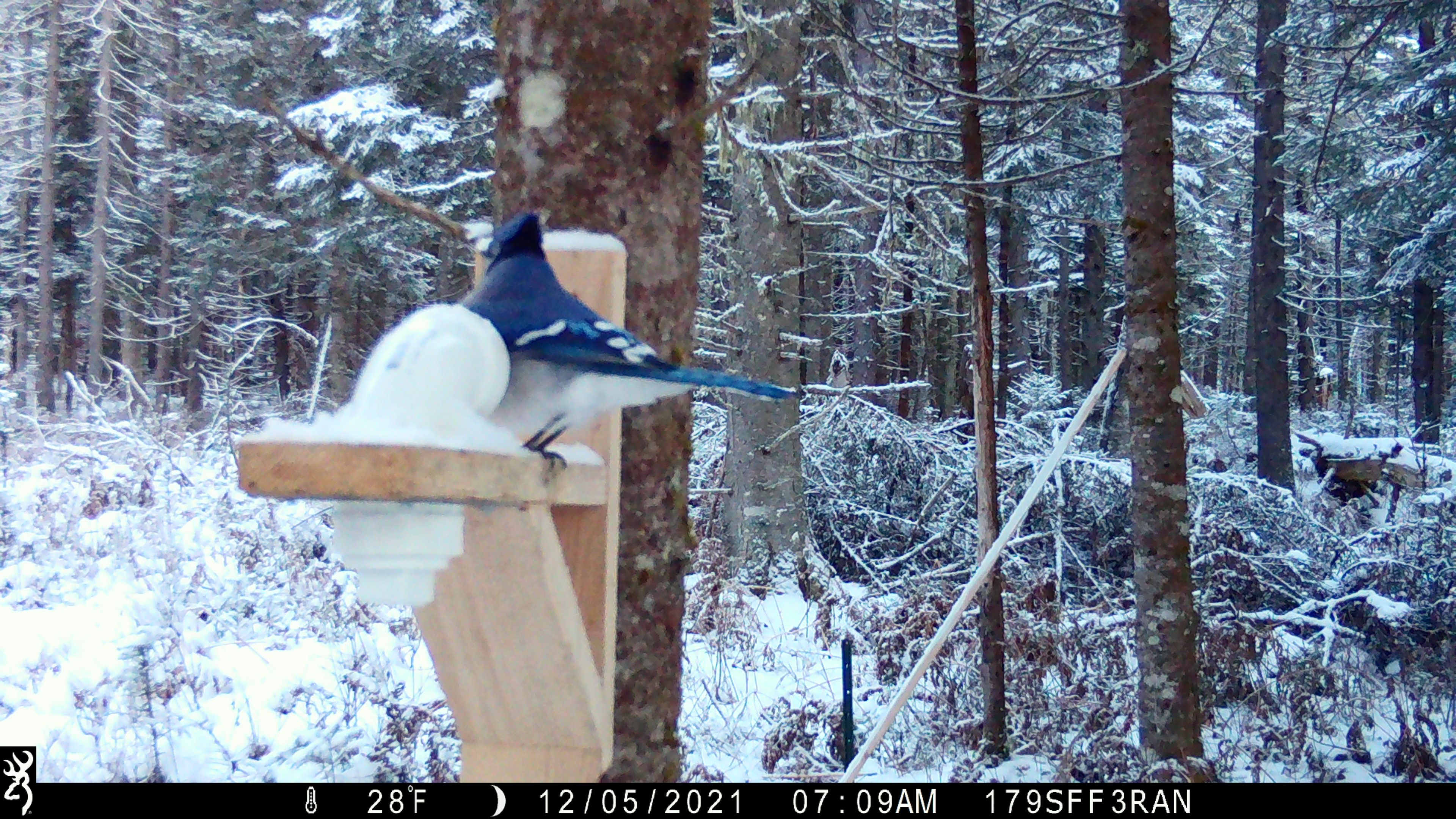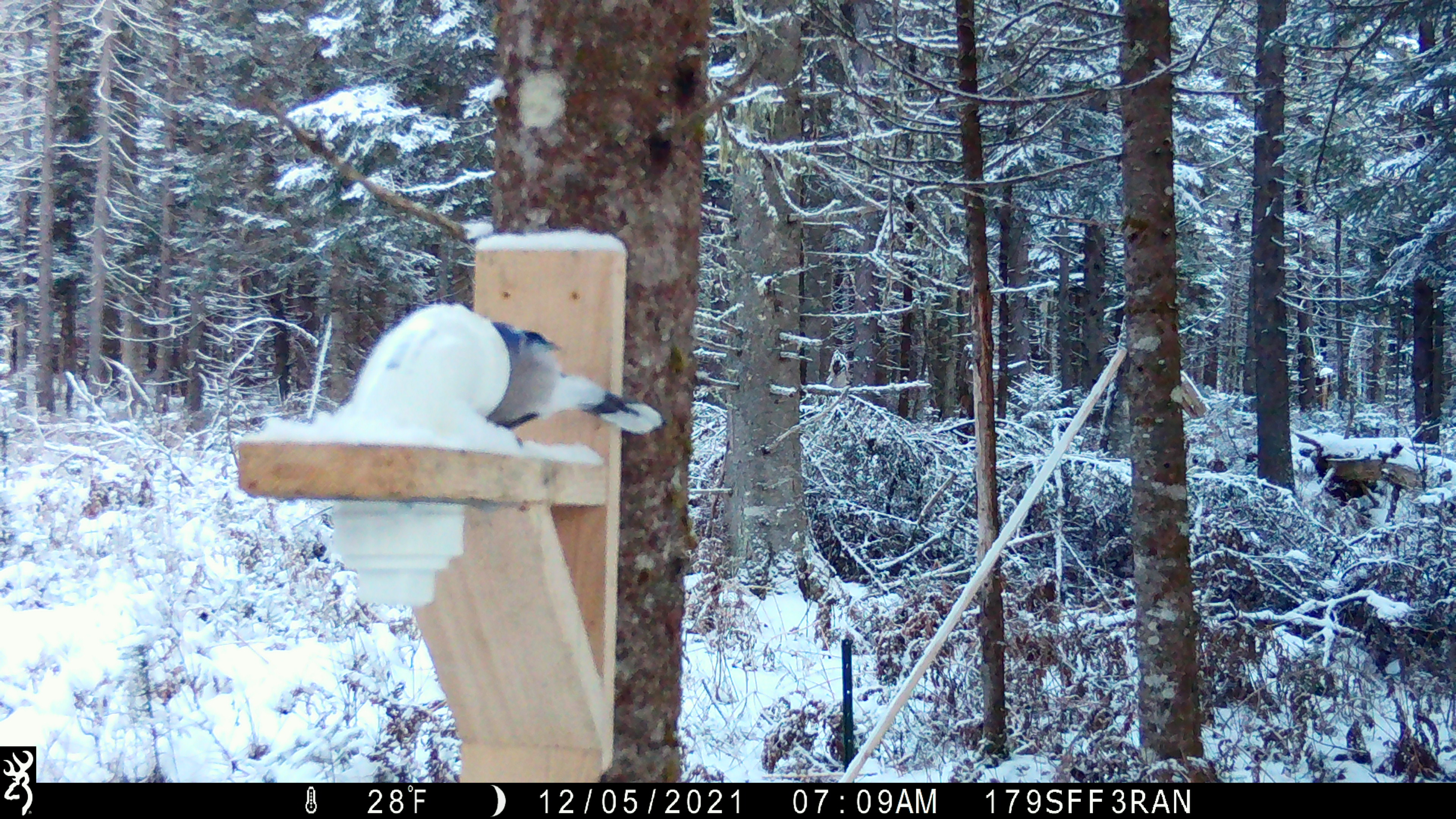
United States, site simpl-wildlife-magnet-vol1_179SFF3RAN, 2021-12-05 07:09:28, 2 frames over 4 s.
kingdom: Animalia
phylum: Chordata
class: Aves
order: Passeriformes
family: Corvidae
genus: Cyanocitta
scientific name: Cyanocitta cristata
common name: blue jay